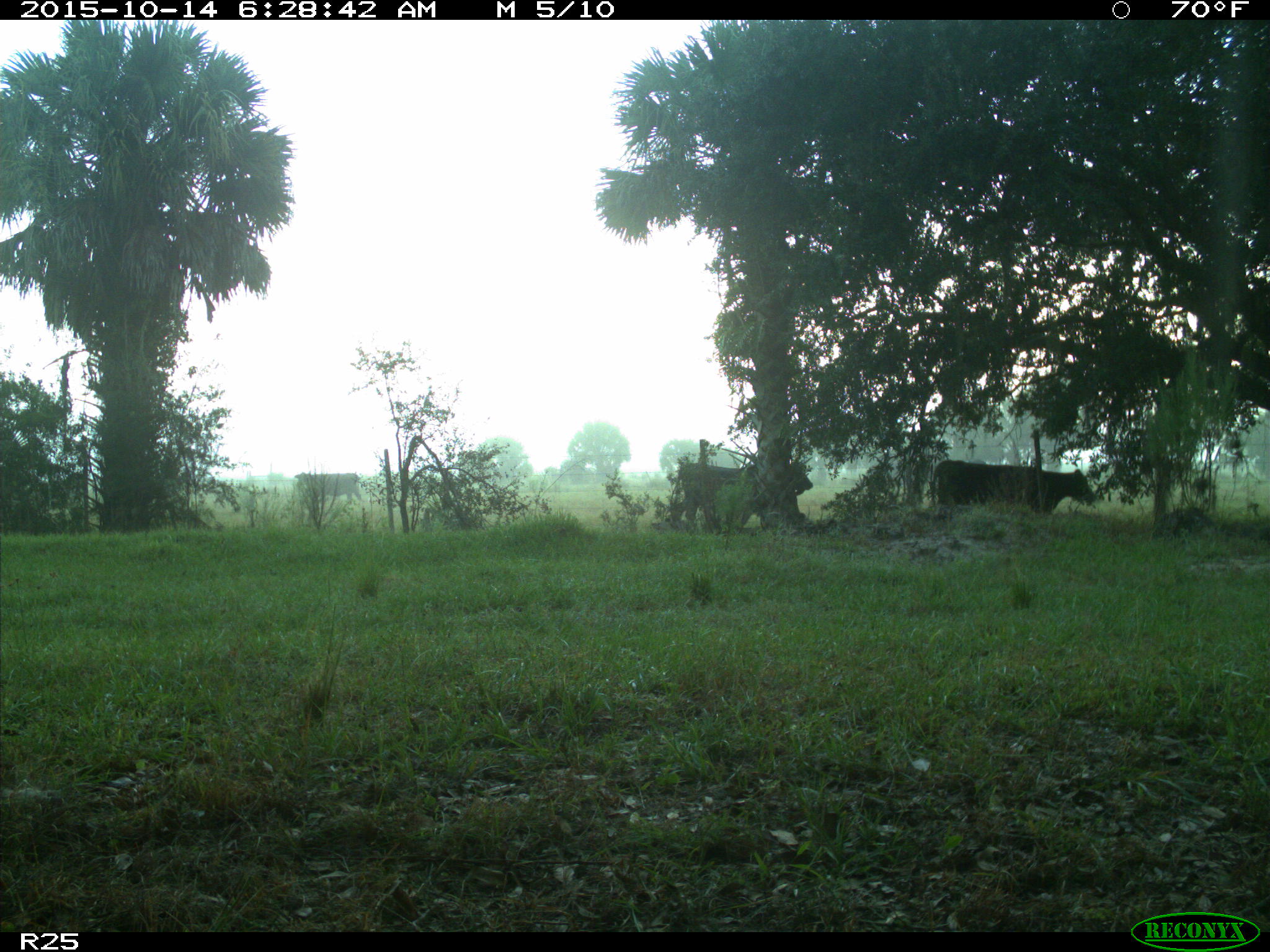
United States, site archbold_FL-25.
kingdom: Animalia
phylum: Chordata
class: Mammalia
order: Artiodactyla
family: Bovidae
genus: Bos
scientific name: Bos taurus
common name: domestic cow